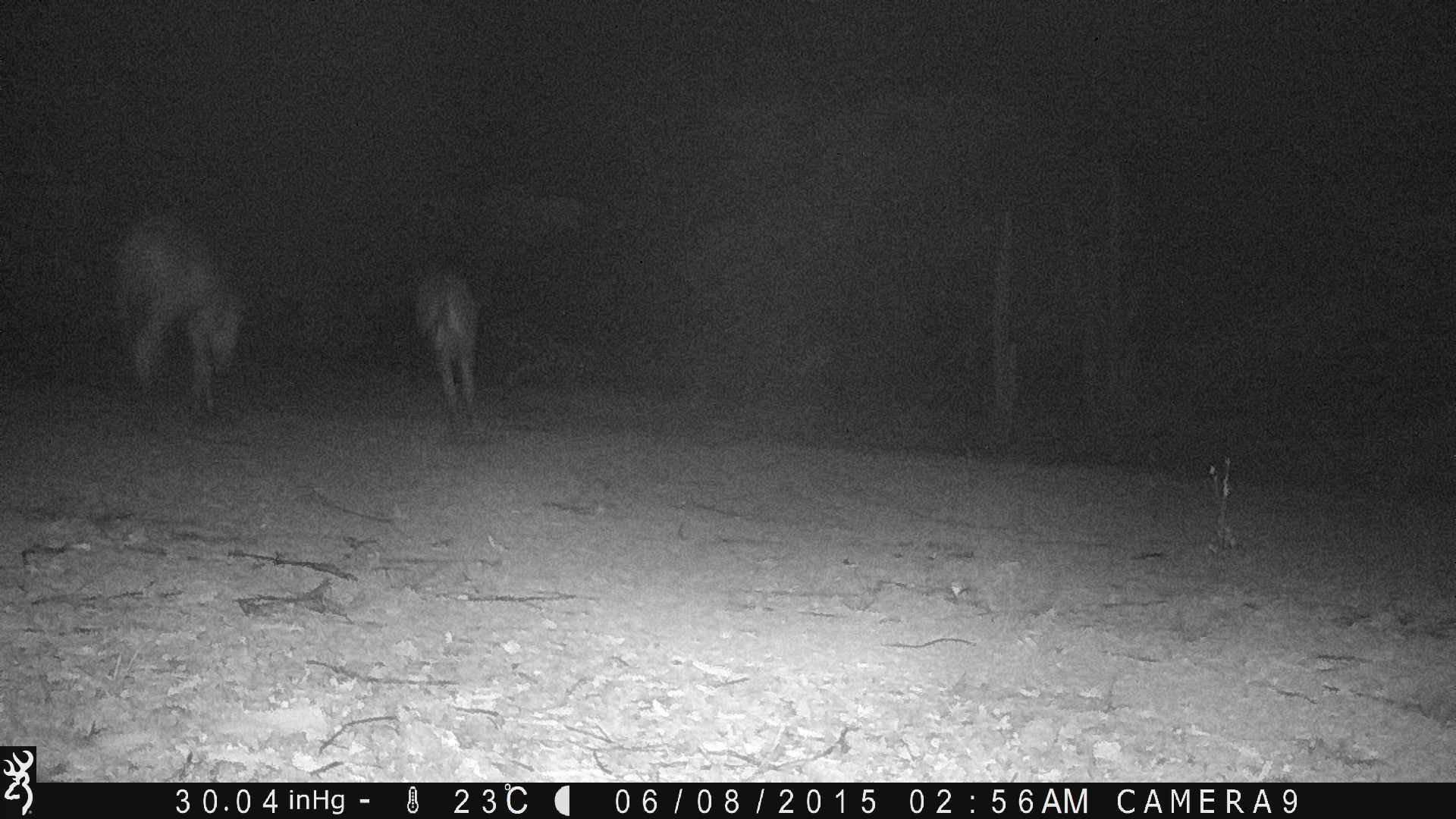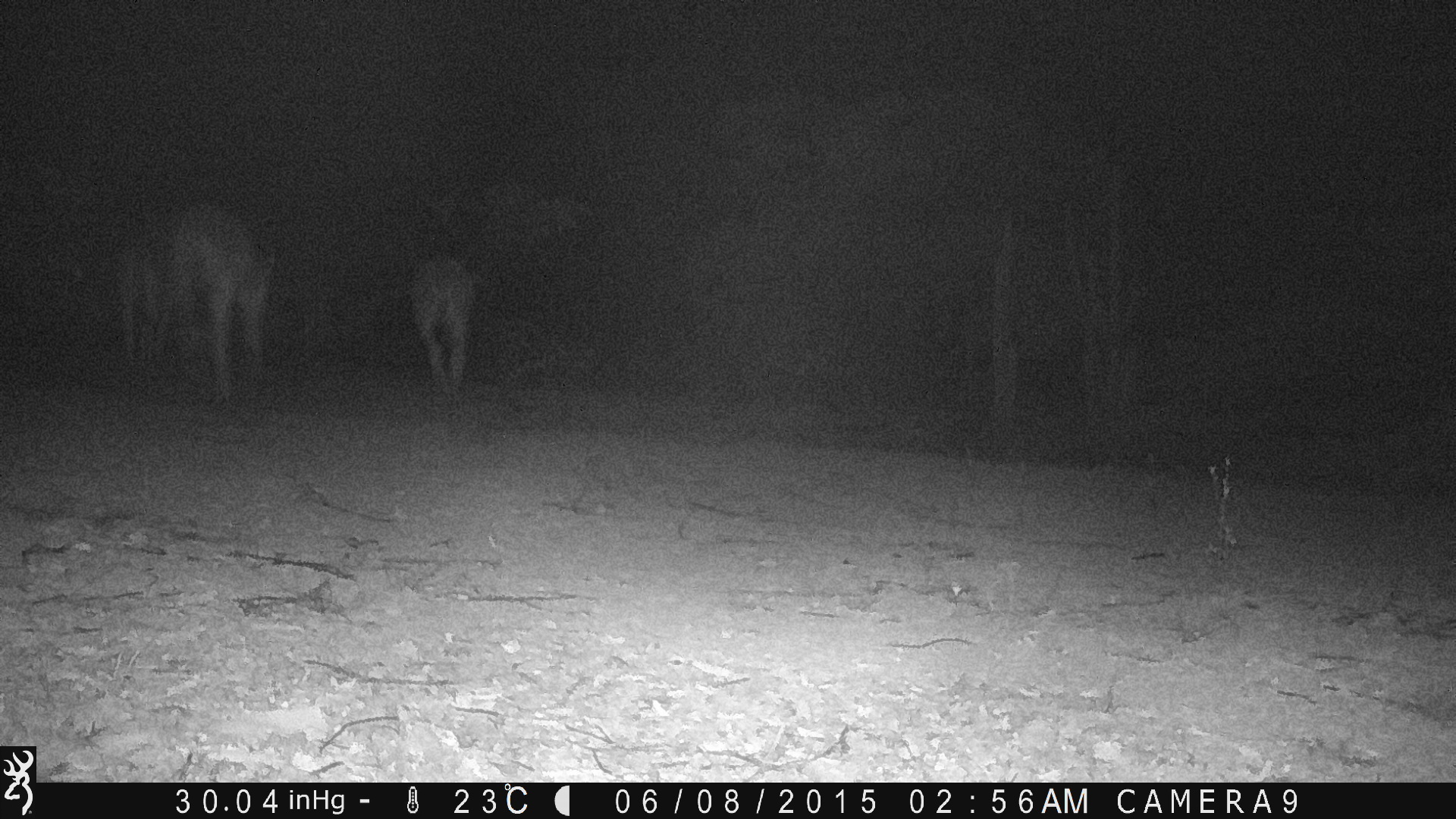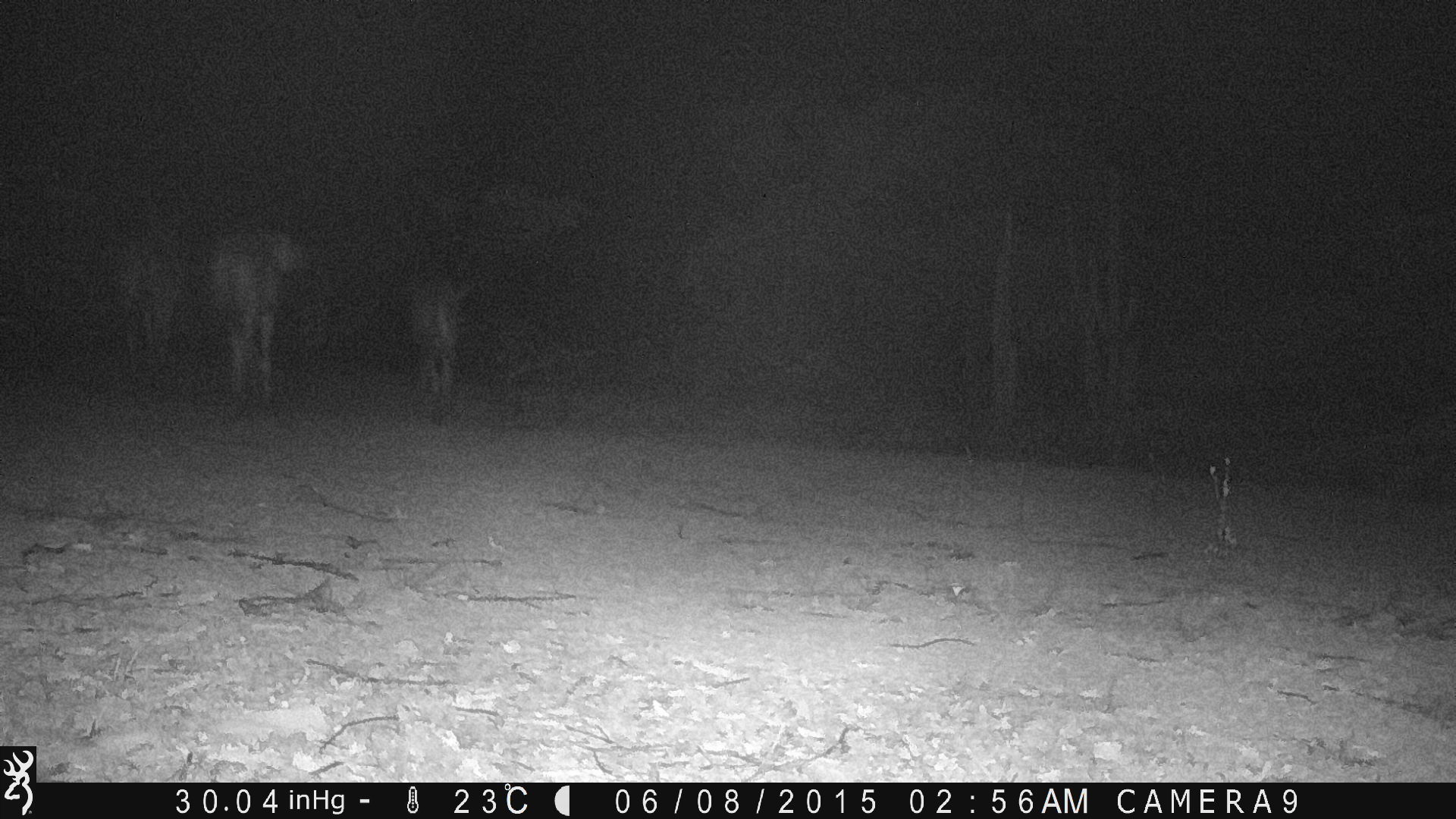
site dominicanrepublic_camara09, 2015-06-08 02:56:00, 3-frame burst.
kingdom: Animalia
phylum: Chordata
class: Mammalia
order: Perissodactyla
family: Equidae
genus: Equus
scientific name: Equus asinus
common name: donkey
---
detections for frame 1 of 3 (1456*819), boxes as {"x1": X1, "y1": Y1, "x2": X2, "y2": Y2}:
donkey: {"x1": 105, "y1": 203, "x2": 250, "y2": 419}; {"x1": 407, "y1": 262, "x2": 479, "y2": 438}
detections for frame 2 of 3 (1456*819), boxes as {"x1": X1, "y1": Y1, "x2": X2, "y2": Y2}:
donkey: {"x1": 137, "y1": 198, "x2": 273, "y2": 410}; {"x1": 402, "y1": 252, "x2": 473, "y2": 404}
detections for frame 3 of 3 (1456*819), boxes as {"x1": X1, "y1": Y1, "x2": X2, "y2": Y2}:
donkey: {"x1": 202, "y1": 222, "x2": 309, "y2": 415}; {"x1": 107, "y1": 225, "x2": 187, "y2": 369}; {"x1": 403, "y1": 272, "x2": 470, "y2": 425}